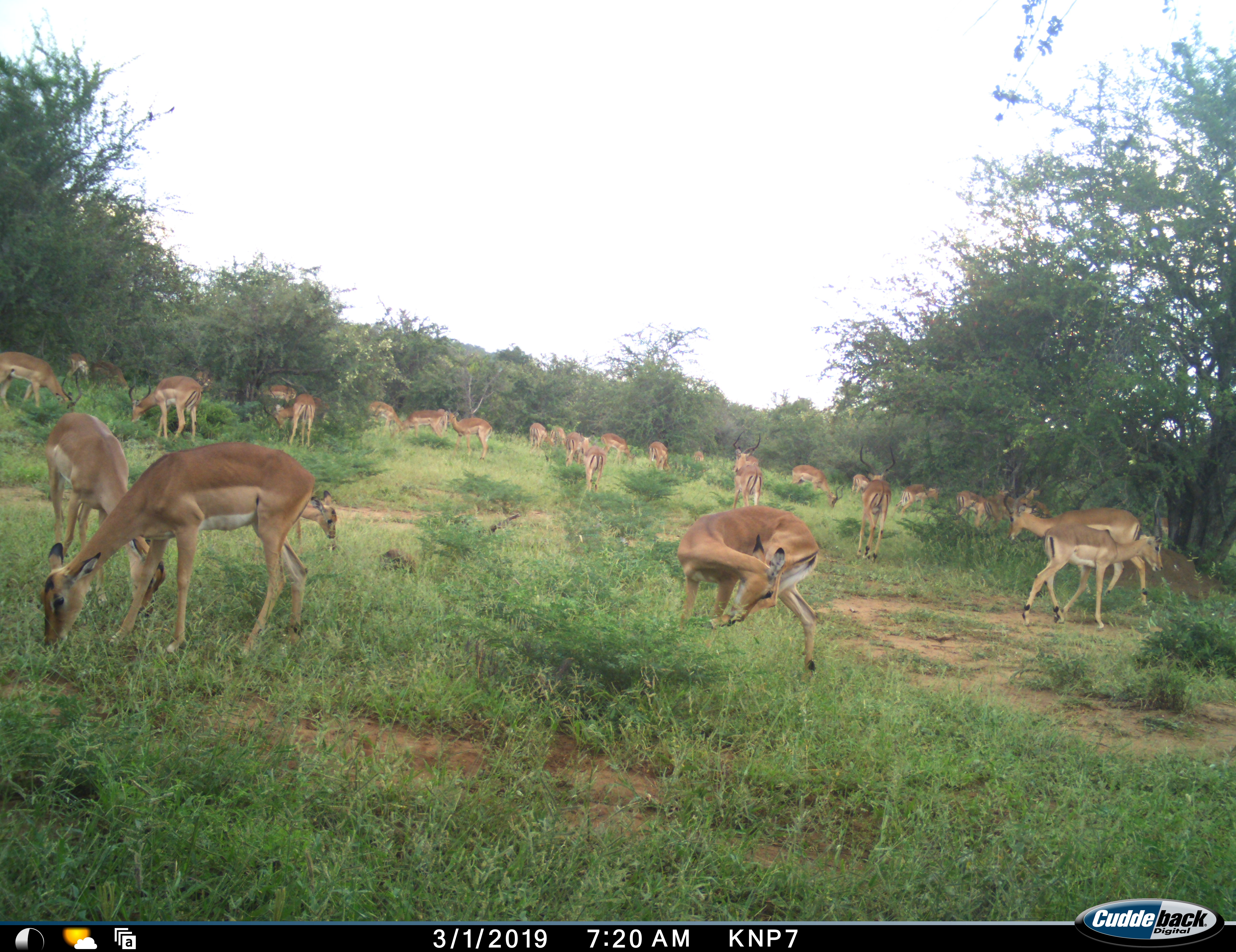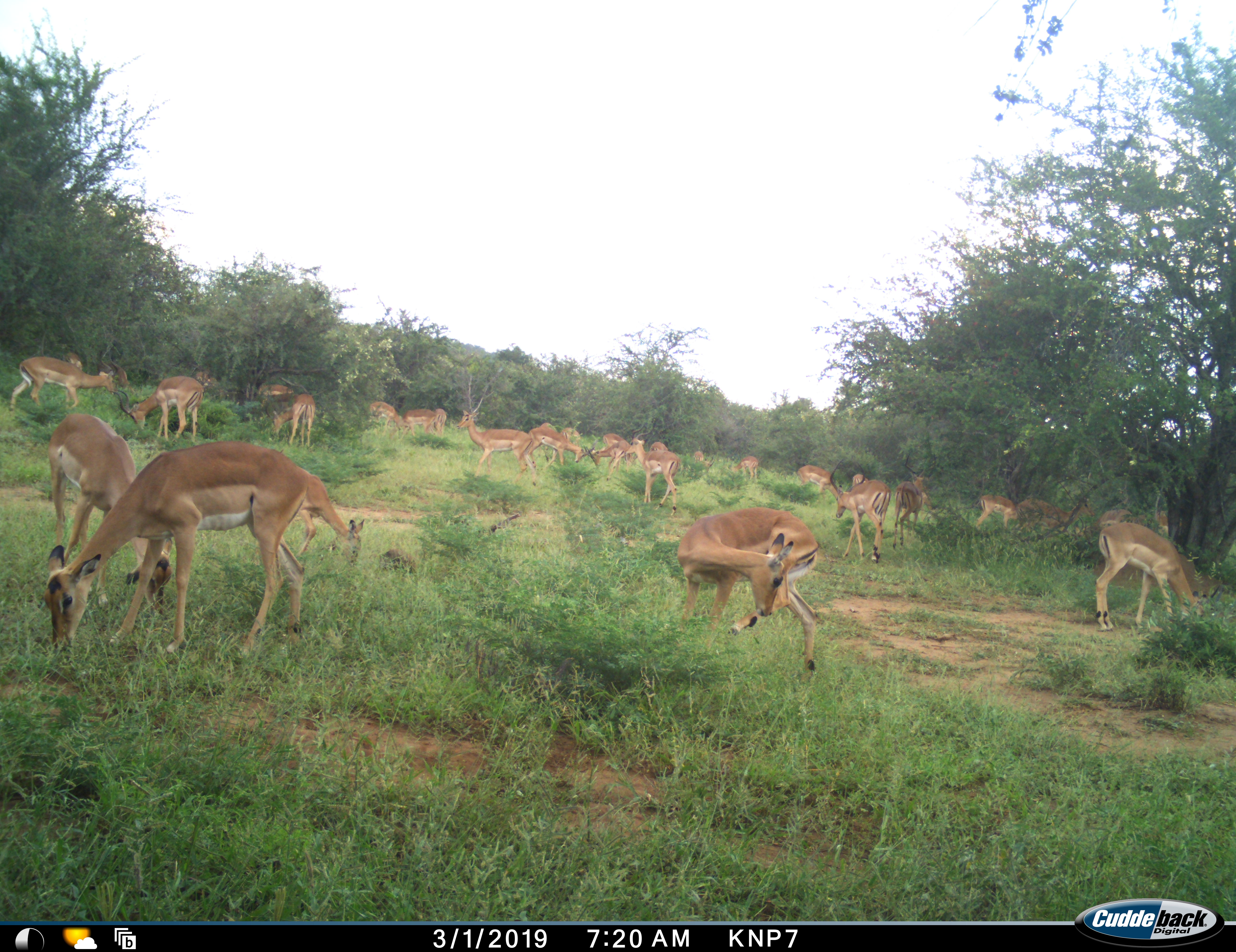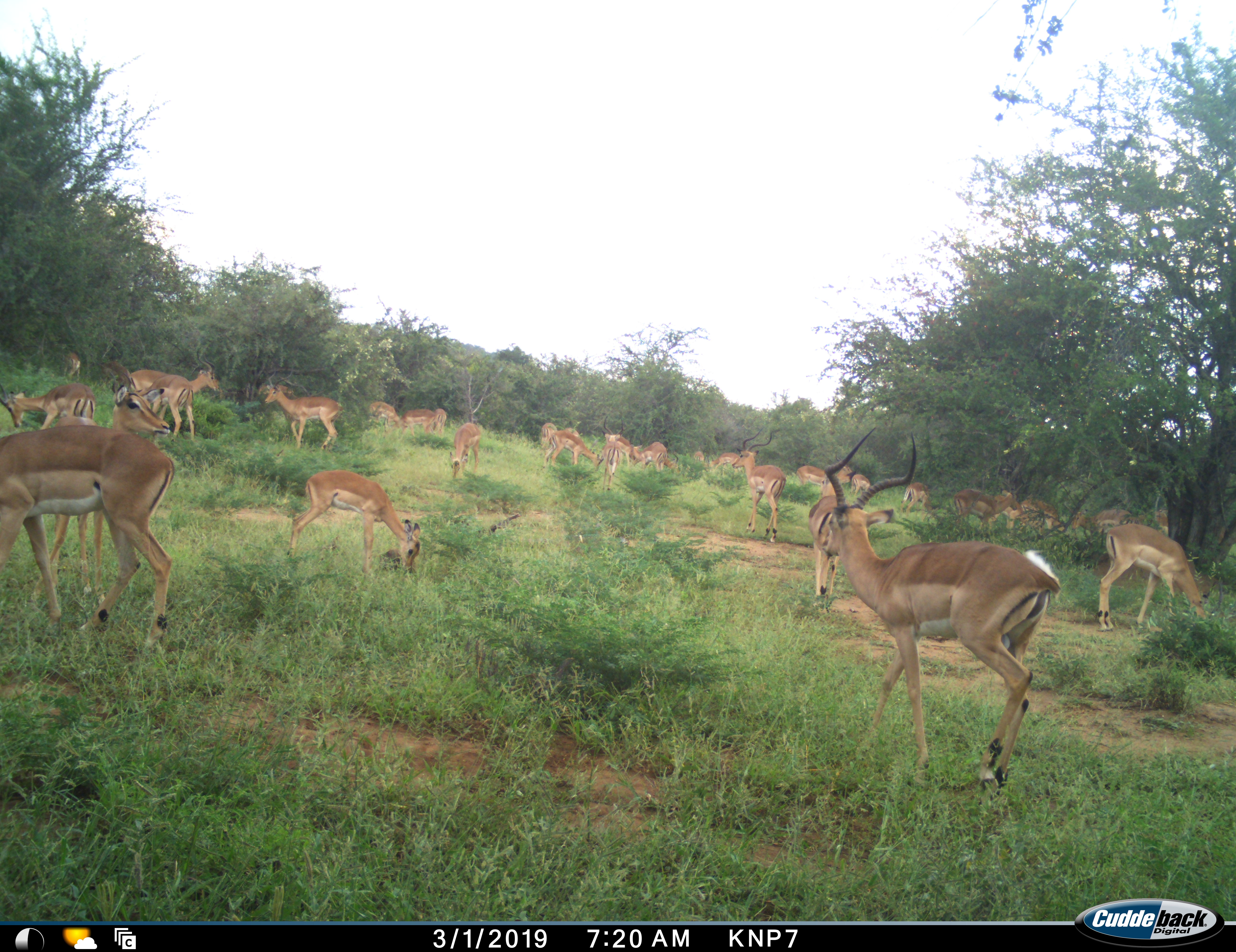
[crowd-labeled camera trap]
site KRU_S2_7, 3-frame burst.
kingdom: Animalia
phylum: Chordata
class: Mammalia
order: Artiodactyla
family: Bovidae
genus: Aepyceros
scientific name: Aepyceros melampus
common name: impala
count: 11-50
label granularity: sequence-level